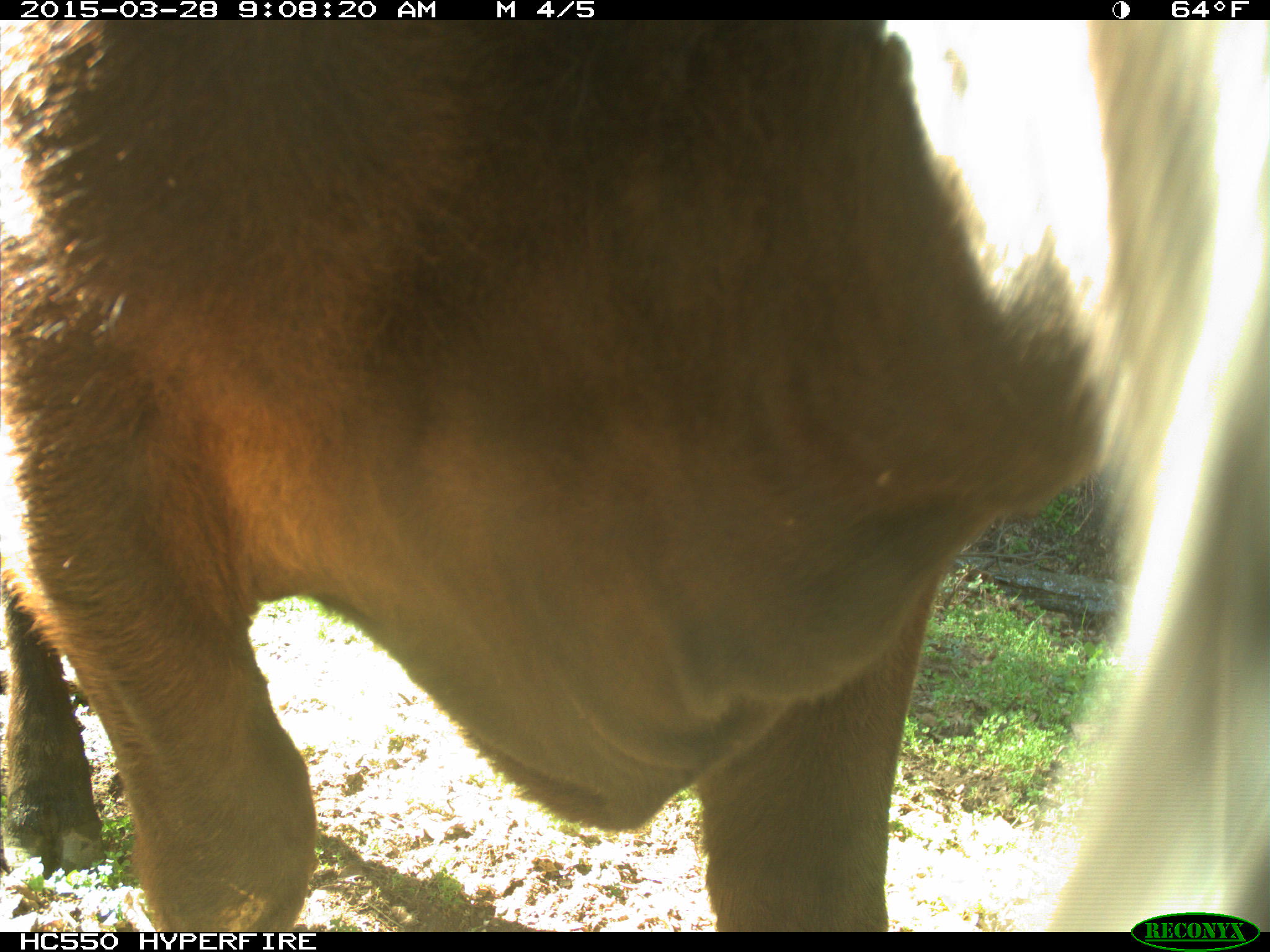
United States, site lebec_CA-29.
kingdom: Animalia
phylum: Chordata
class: Mammalia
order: Artiodactyla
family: Bovidae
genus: Bos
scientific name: Bos taurus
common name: domestic cow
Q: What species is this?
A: Bos taurus (domestic cow).